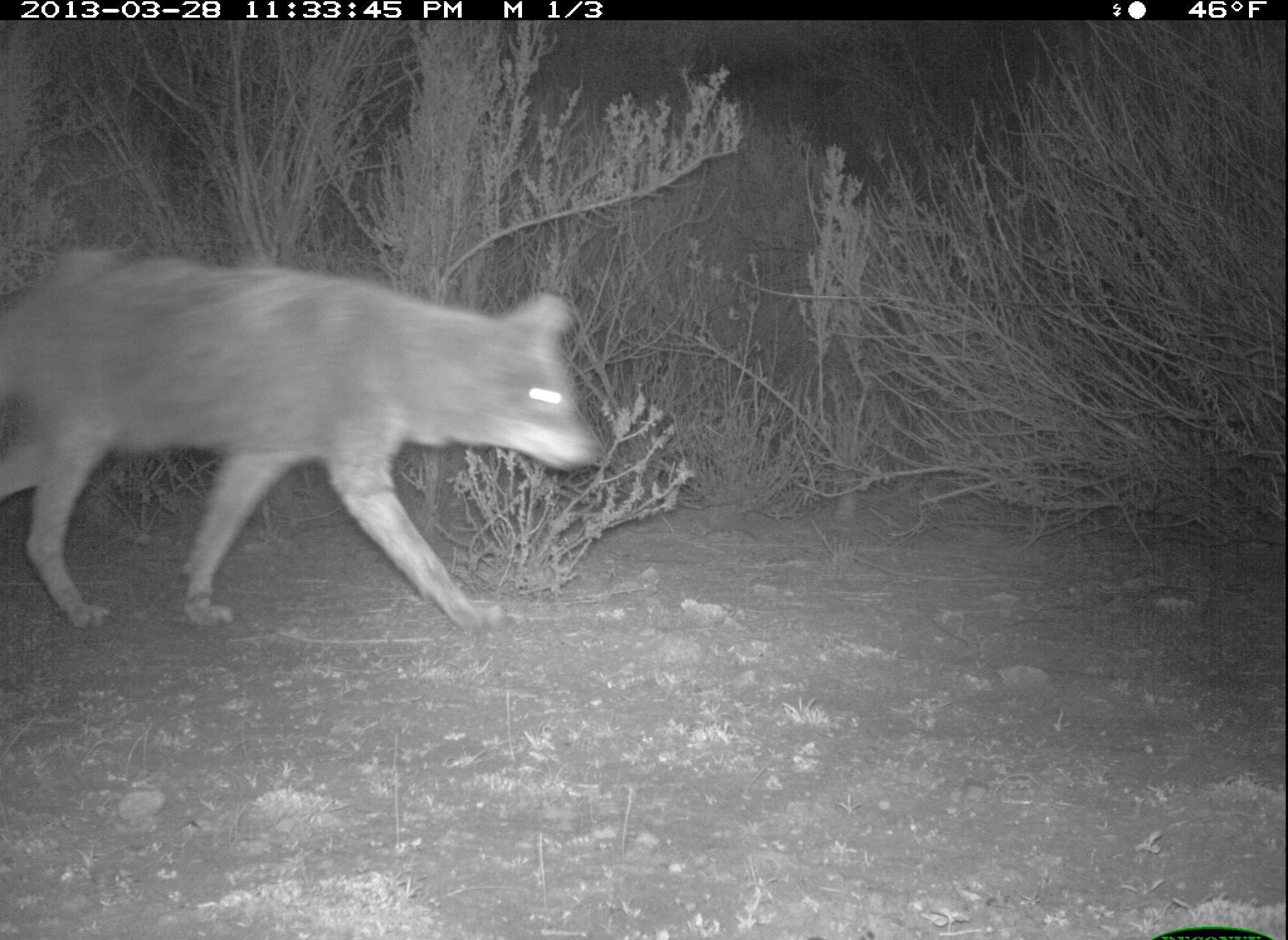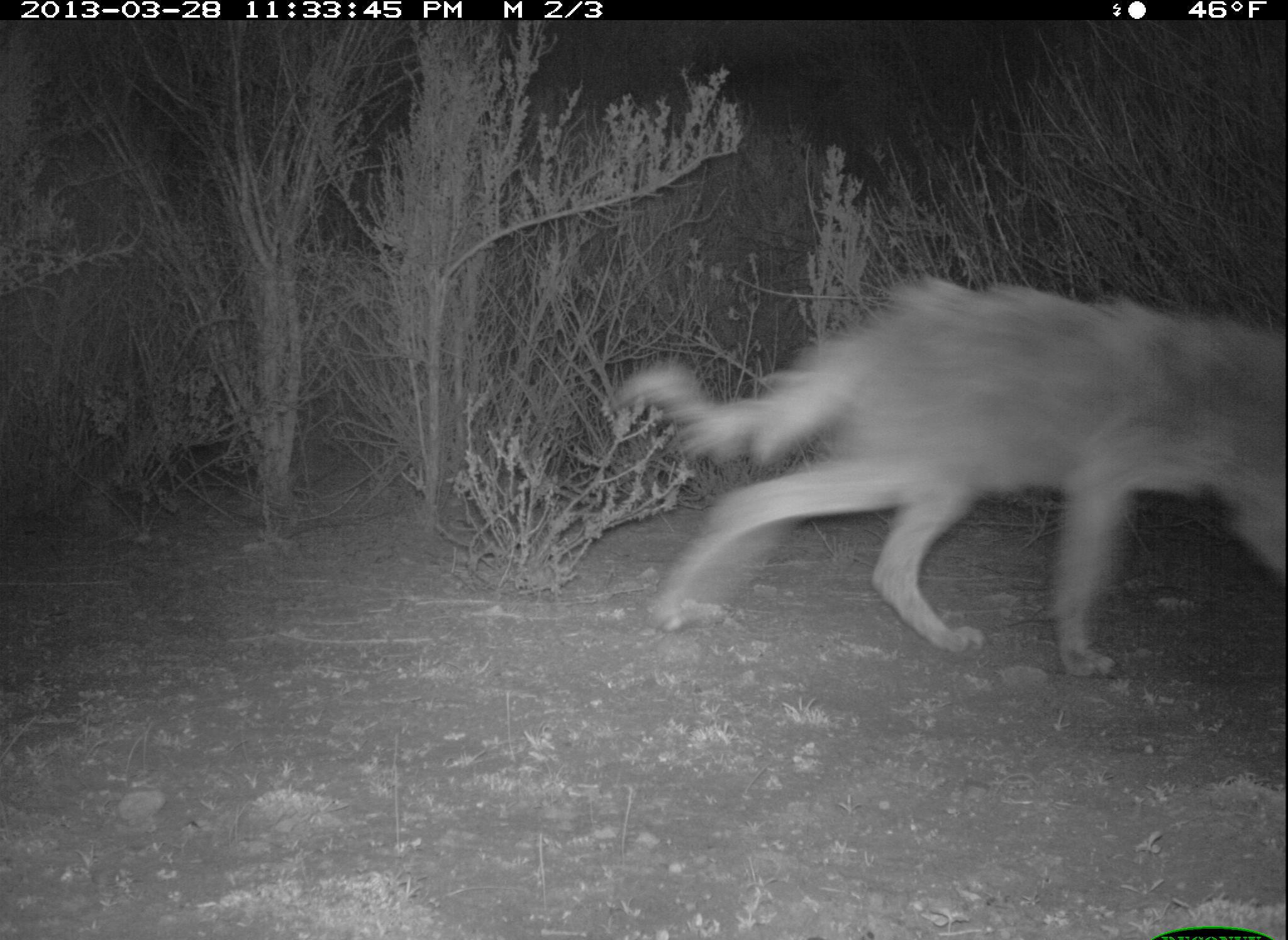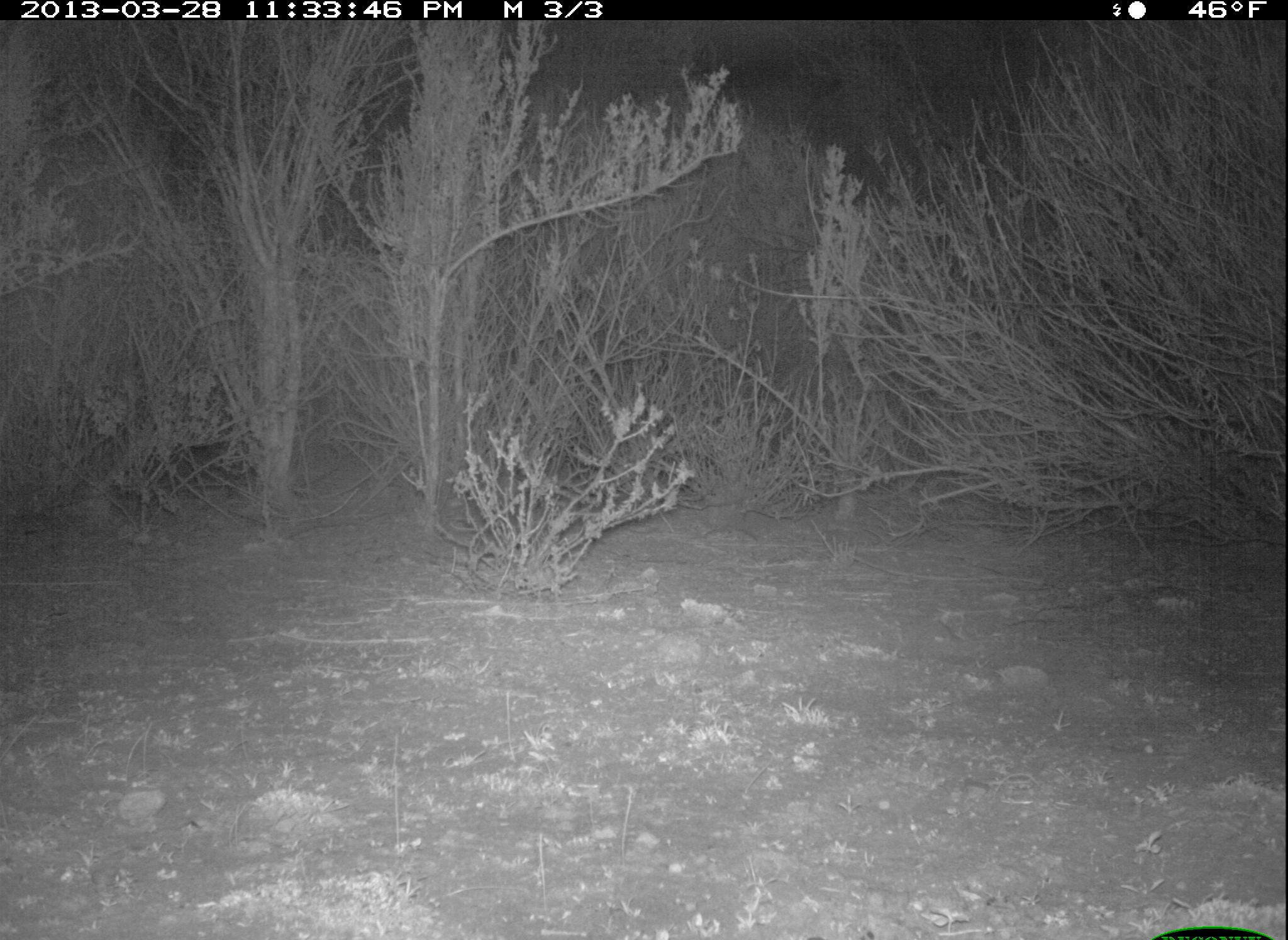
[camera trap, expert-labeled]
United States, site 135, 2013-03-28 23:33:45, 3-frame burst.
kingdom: Animalia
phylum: Chordata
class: Mammalia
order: Carnivora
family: Canidae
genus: Canis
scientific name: Canis latrans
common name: coyote